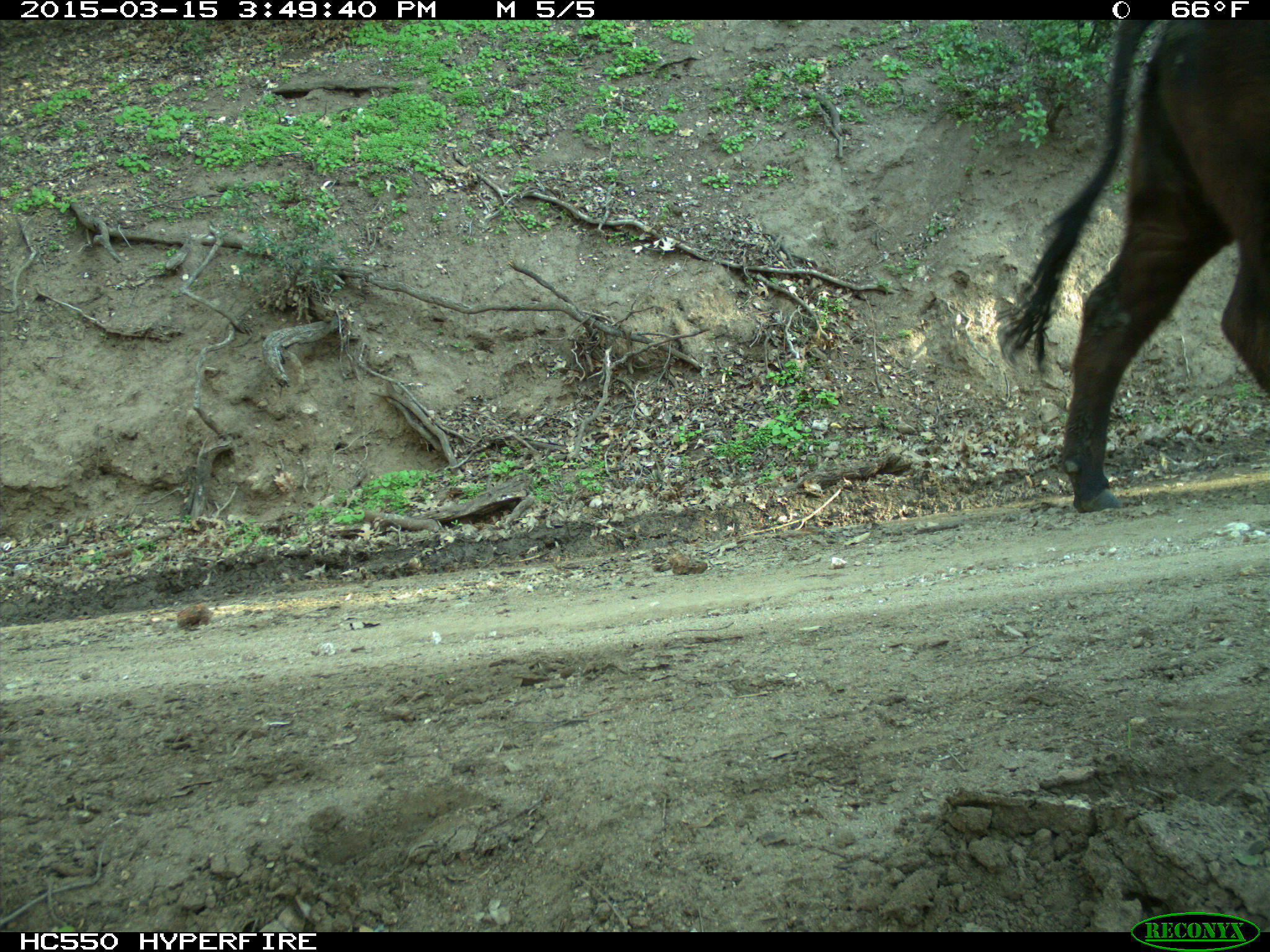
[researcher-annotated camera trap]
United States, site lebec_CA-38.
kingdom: Animalia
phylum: Chordata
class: Mammalia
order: Artiodactyla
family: Bovidae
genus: Bos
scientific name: Bos taurus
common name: domestic cow